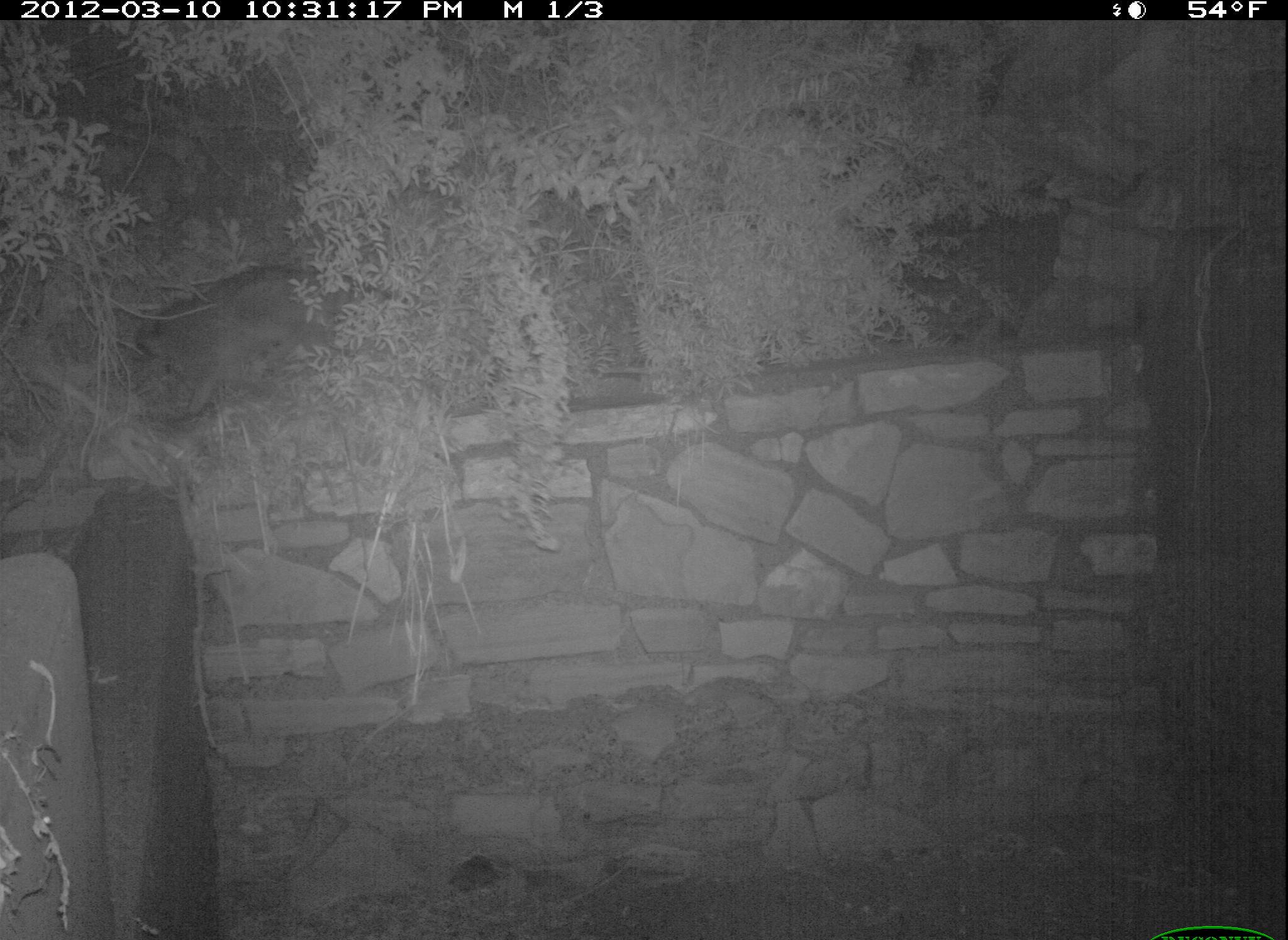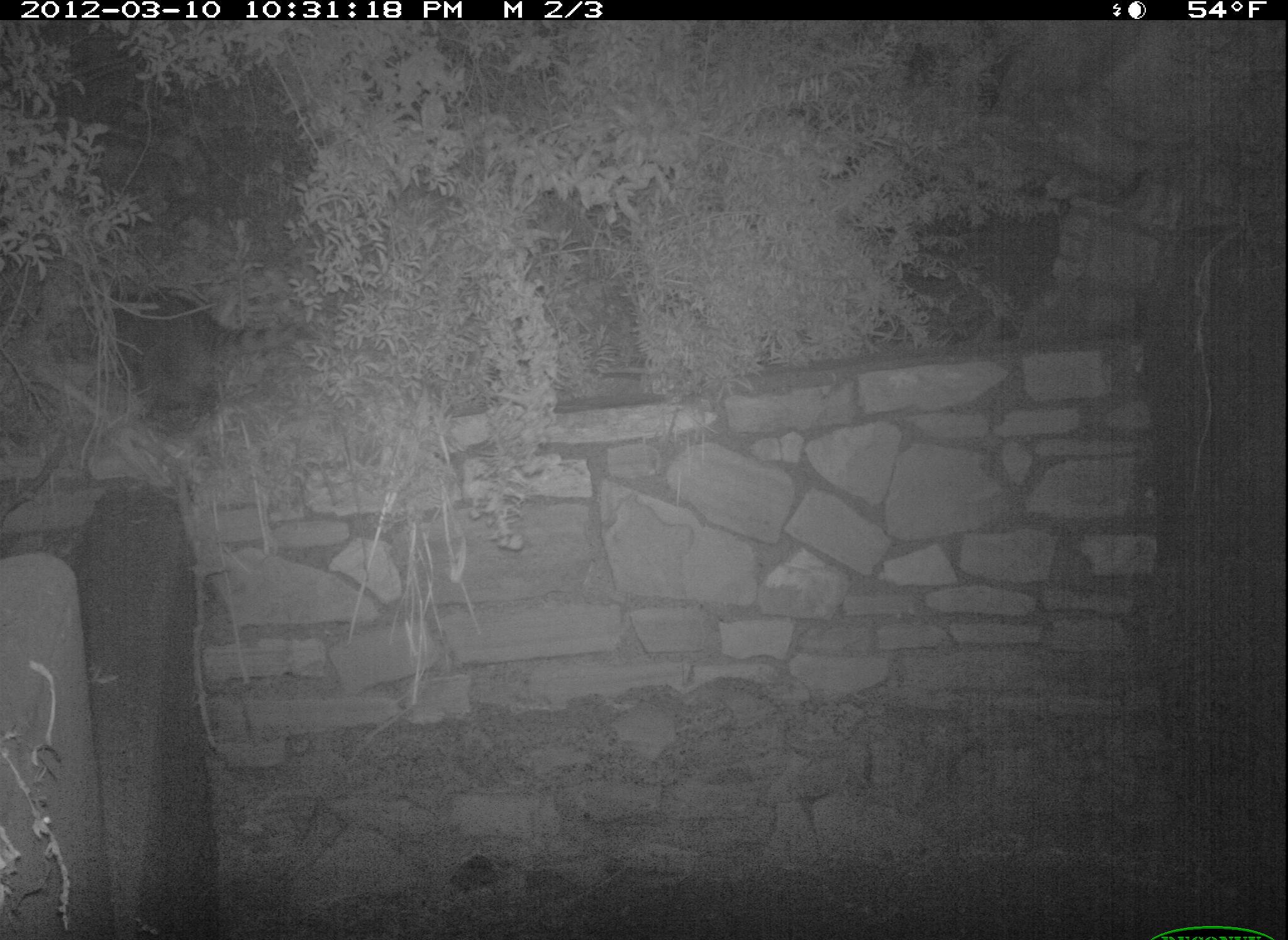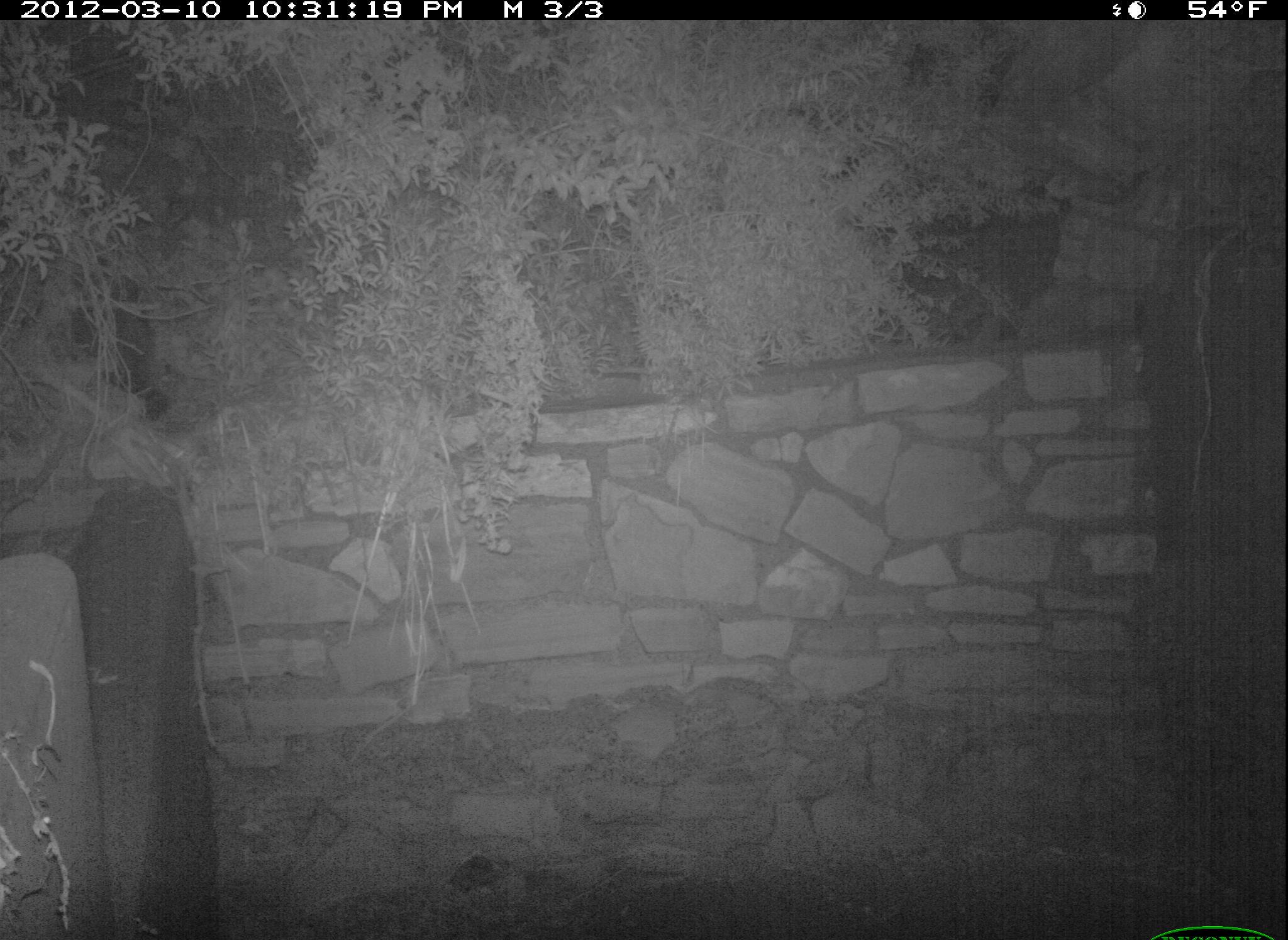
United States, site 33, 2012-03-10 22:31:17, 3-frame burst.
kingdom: Animalia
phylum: Chordata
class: Mammalia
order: Carnivora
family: Procyonidae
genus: Procyon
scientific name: Procyon lotor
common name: raccoon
Raccoon (Procyon lotor).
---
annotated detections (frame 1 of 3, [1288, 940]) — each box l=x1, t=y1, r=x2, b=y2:
raccoon: l=124, t=263, r=417, b=422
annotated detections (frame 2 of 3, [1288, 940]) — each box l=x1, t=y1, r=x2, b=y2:
raccoon: l=98, t=280, r=332, b=433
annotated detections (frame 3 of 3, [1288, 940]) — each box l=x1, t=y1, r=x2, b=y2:
raccoon: l=53, t=250, r=188, b=430